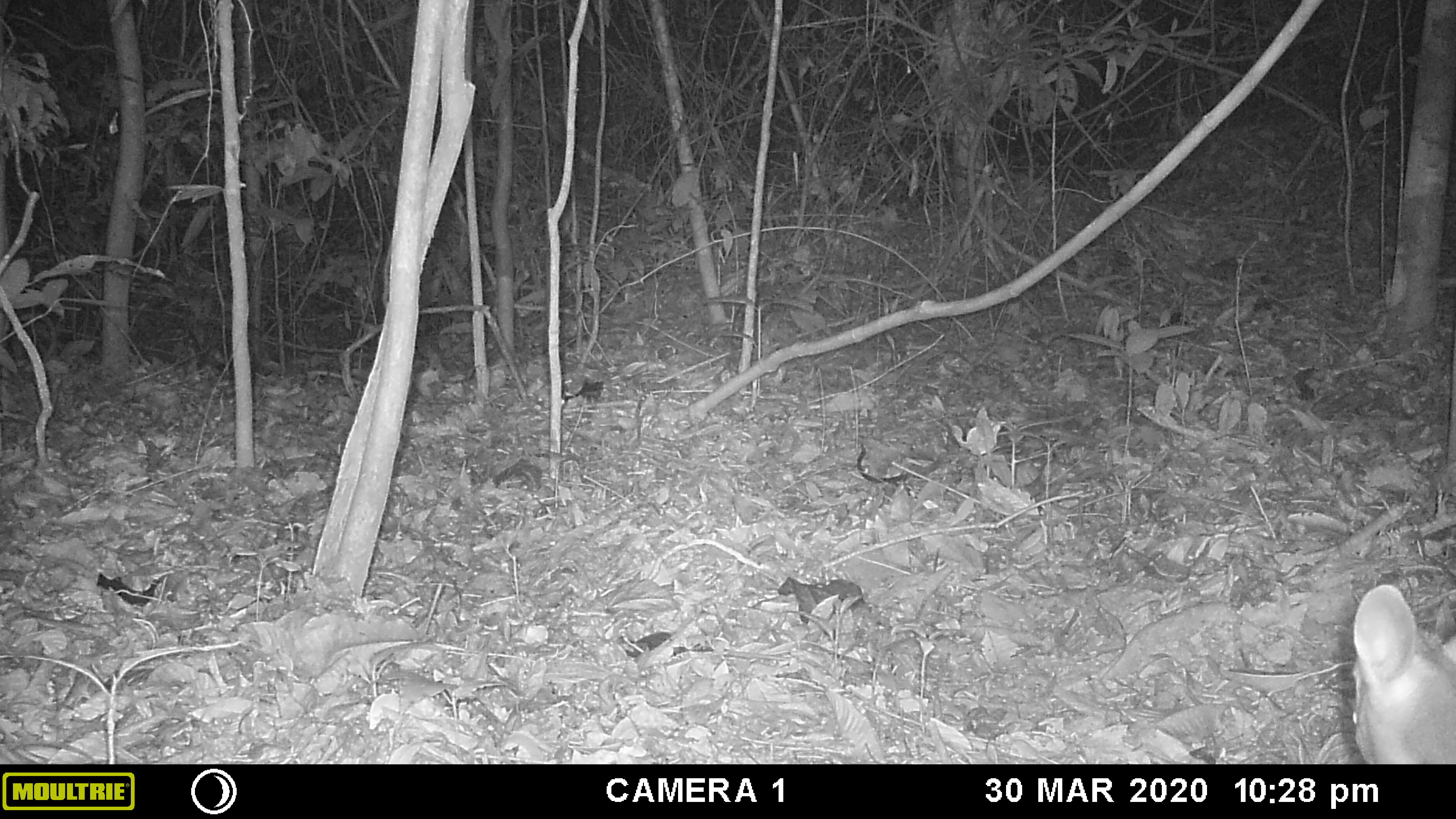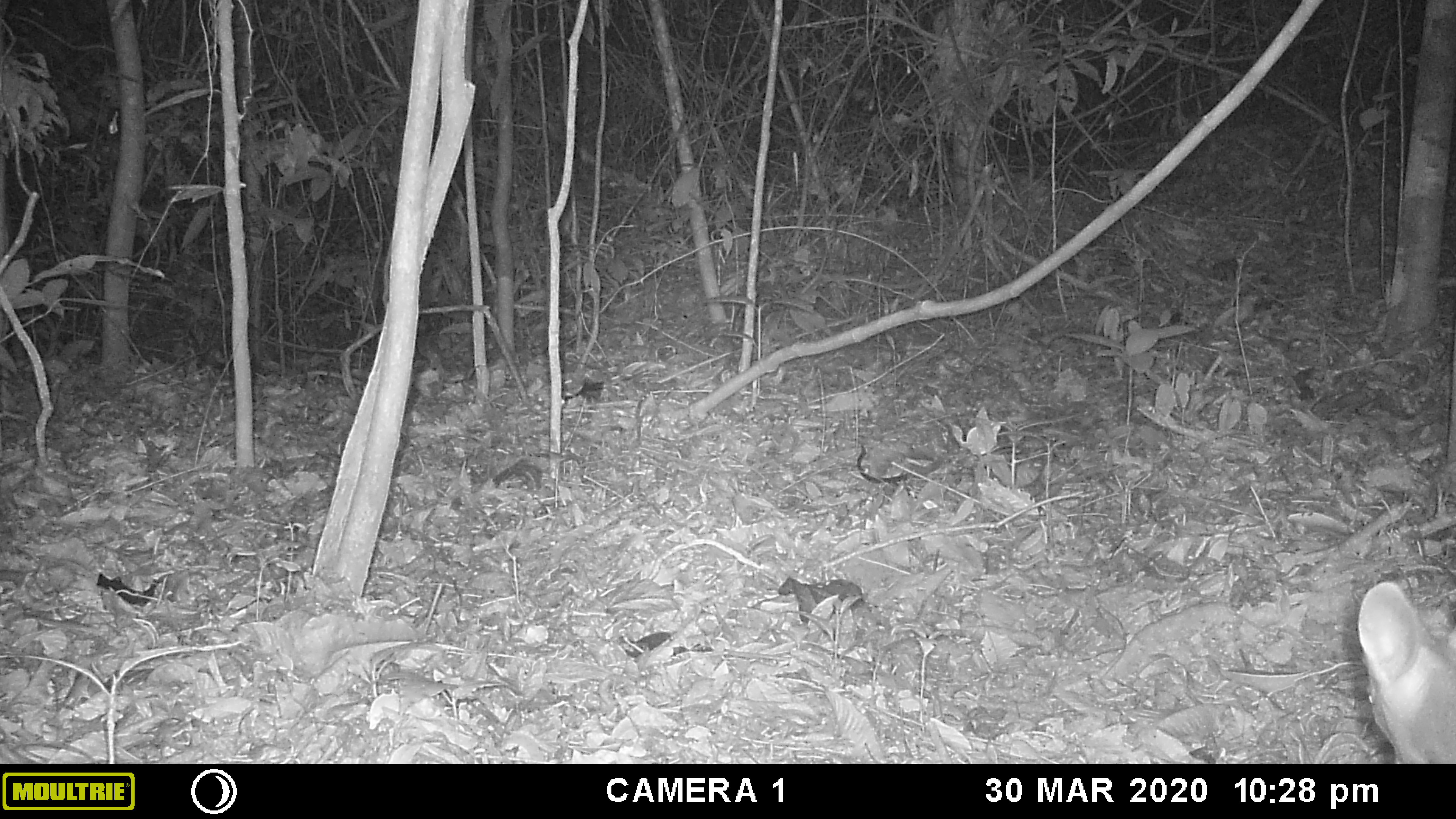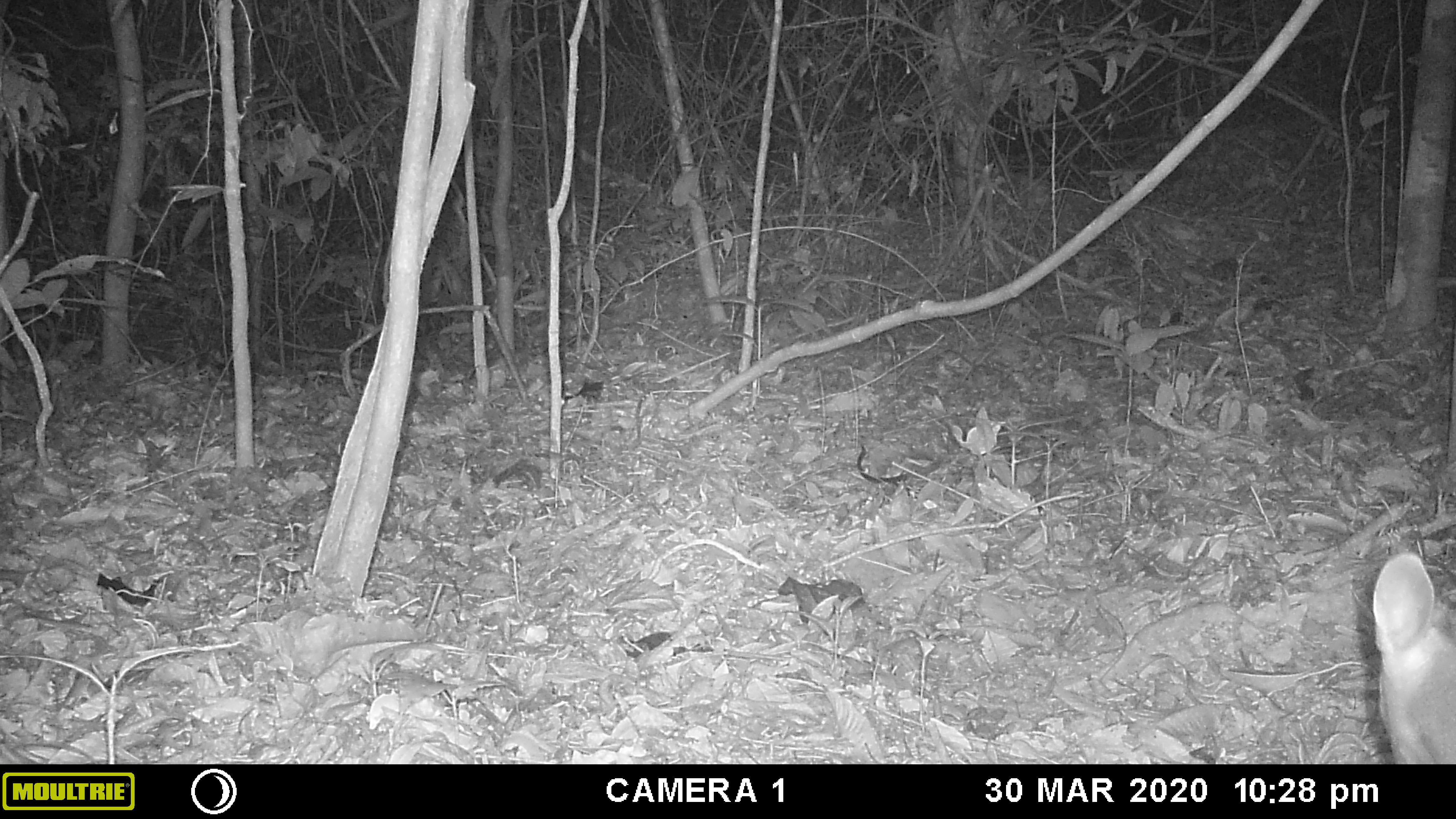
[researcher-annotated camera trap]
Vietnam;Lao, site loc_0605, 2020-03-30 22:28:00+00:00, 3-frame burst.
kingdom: Animalia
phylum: Chordata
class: Mammalia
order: Artiodactyla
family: Cervidae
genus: Muntiacus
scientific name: Muntiacus rooseveltorum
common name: roosevelt's muntjac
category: roosevelts muntjac group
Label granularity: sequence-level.